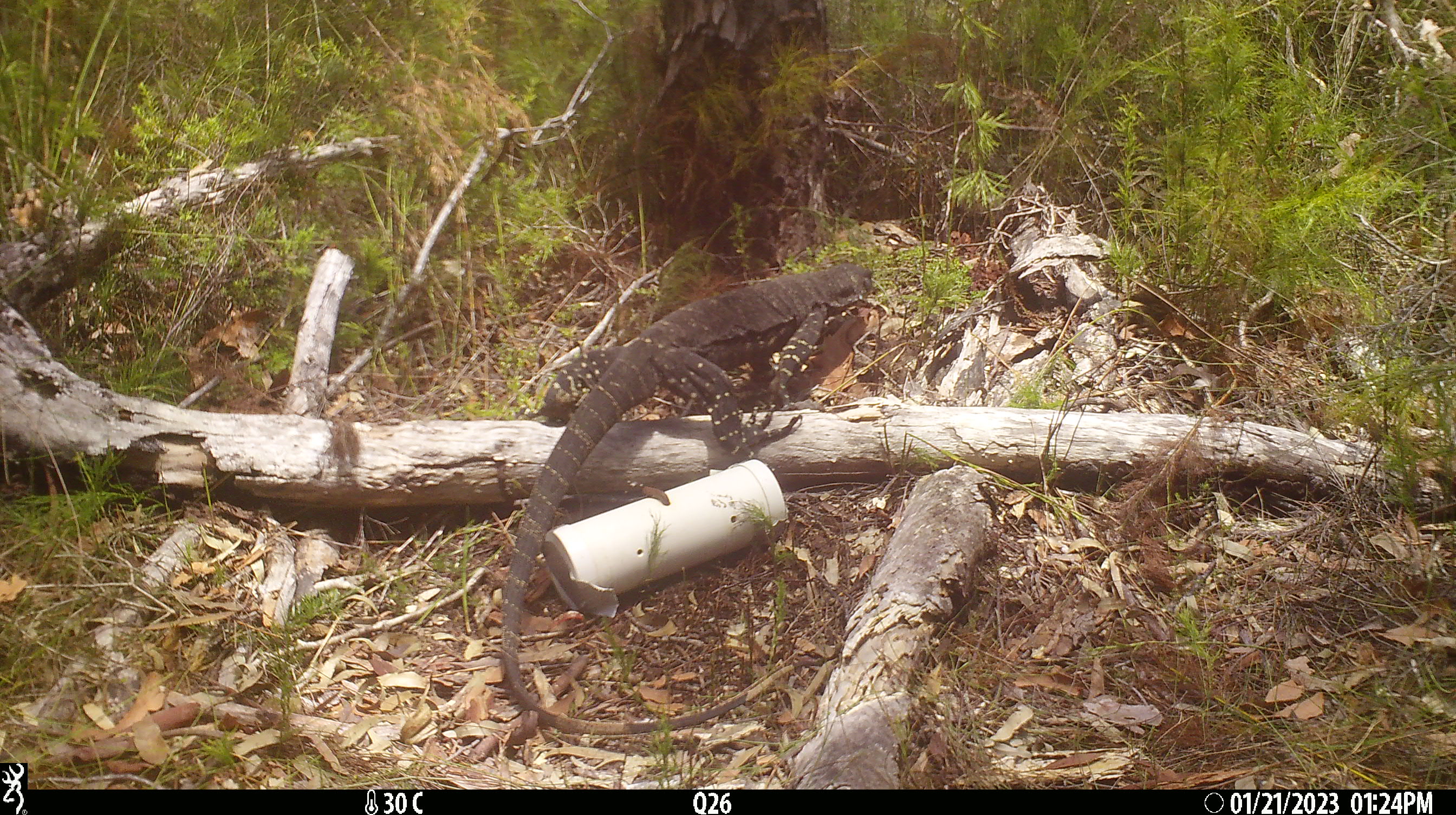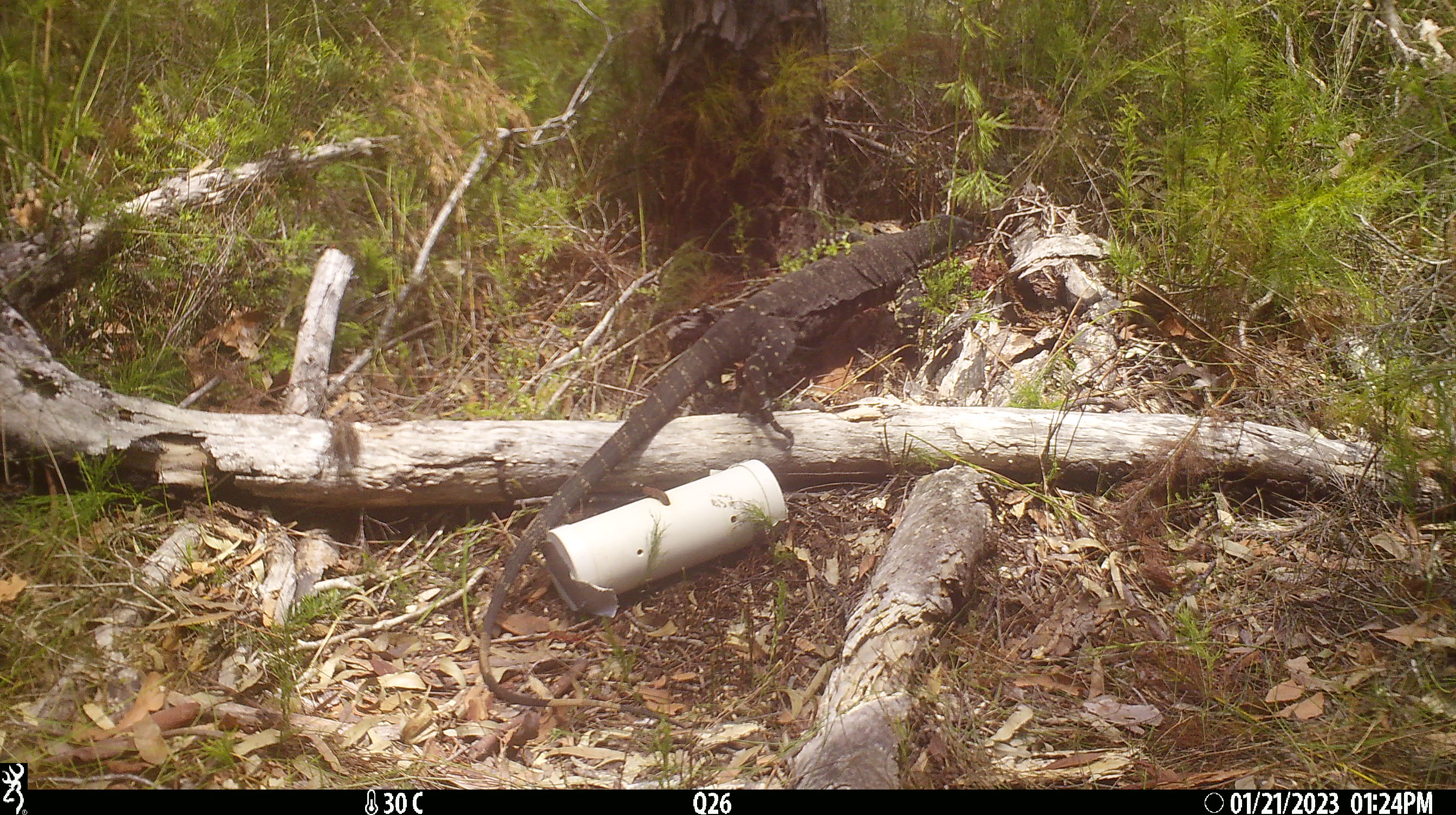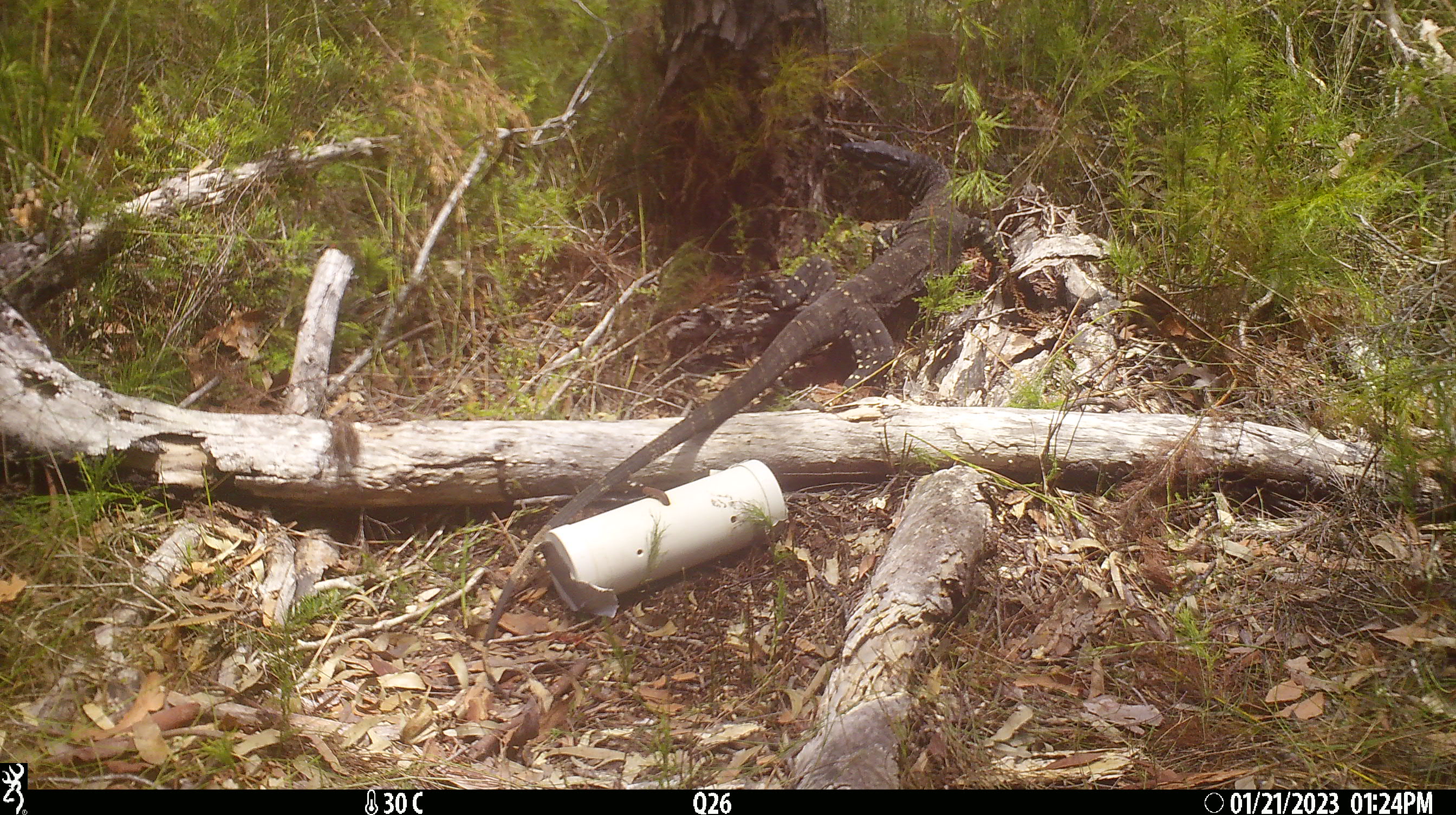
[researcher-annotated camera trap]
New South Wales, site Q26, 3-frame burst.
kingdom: Animalia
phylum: Chordata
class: Reptilia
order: Squamata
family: Varanidae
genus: Varanus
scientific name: Varanus varius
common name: lace monitor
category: goanna